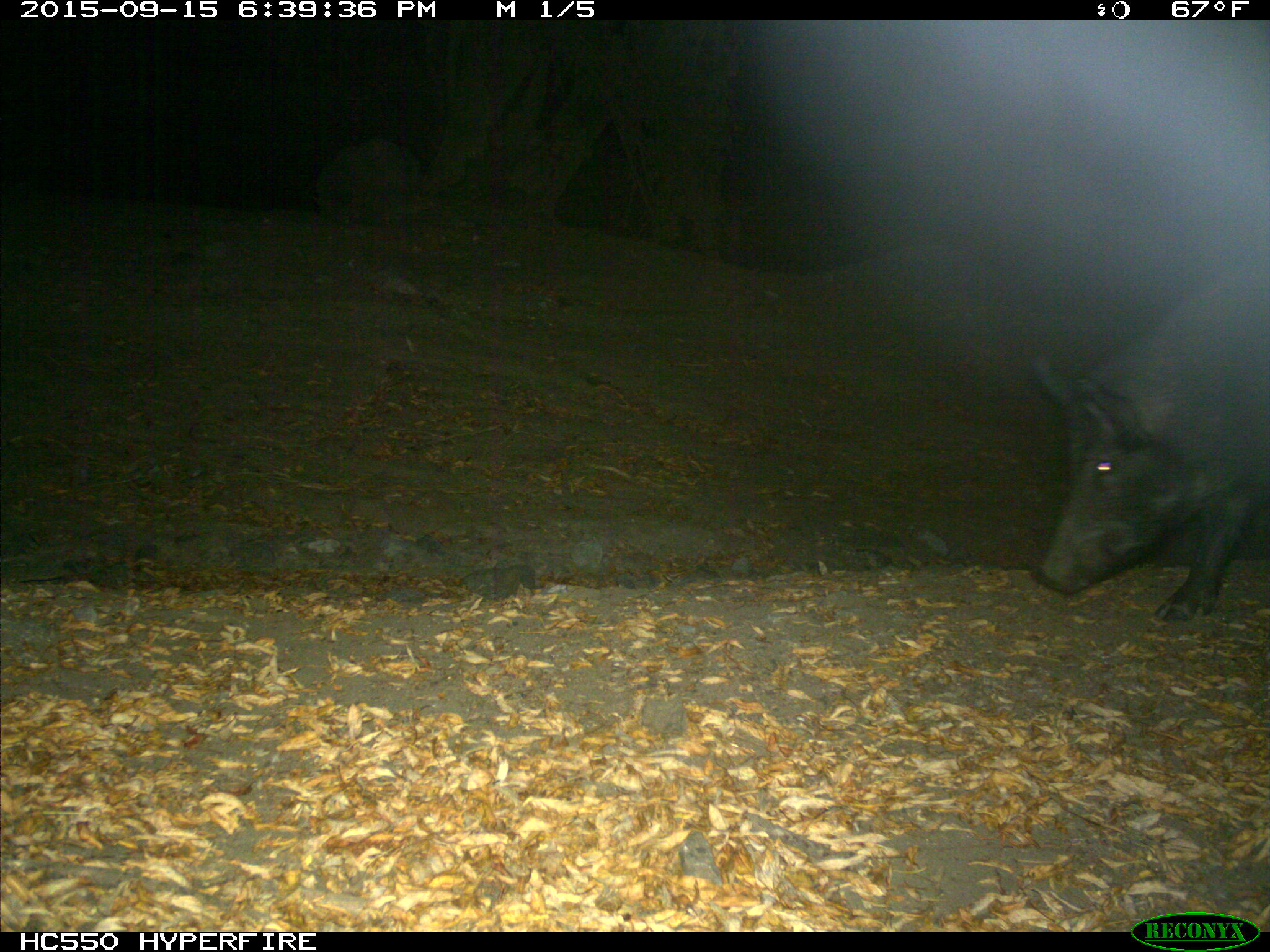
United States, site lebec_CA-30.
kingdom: Animalia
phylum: Chordata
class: Mammalia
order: Artiodactyla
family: Suidae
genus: Sus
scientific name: Sus scrofa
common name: wild boar